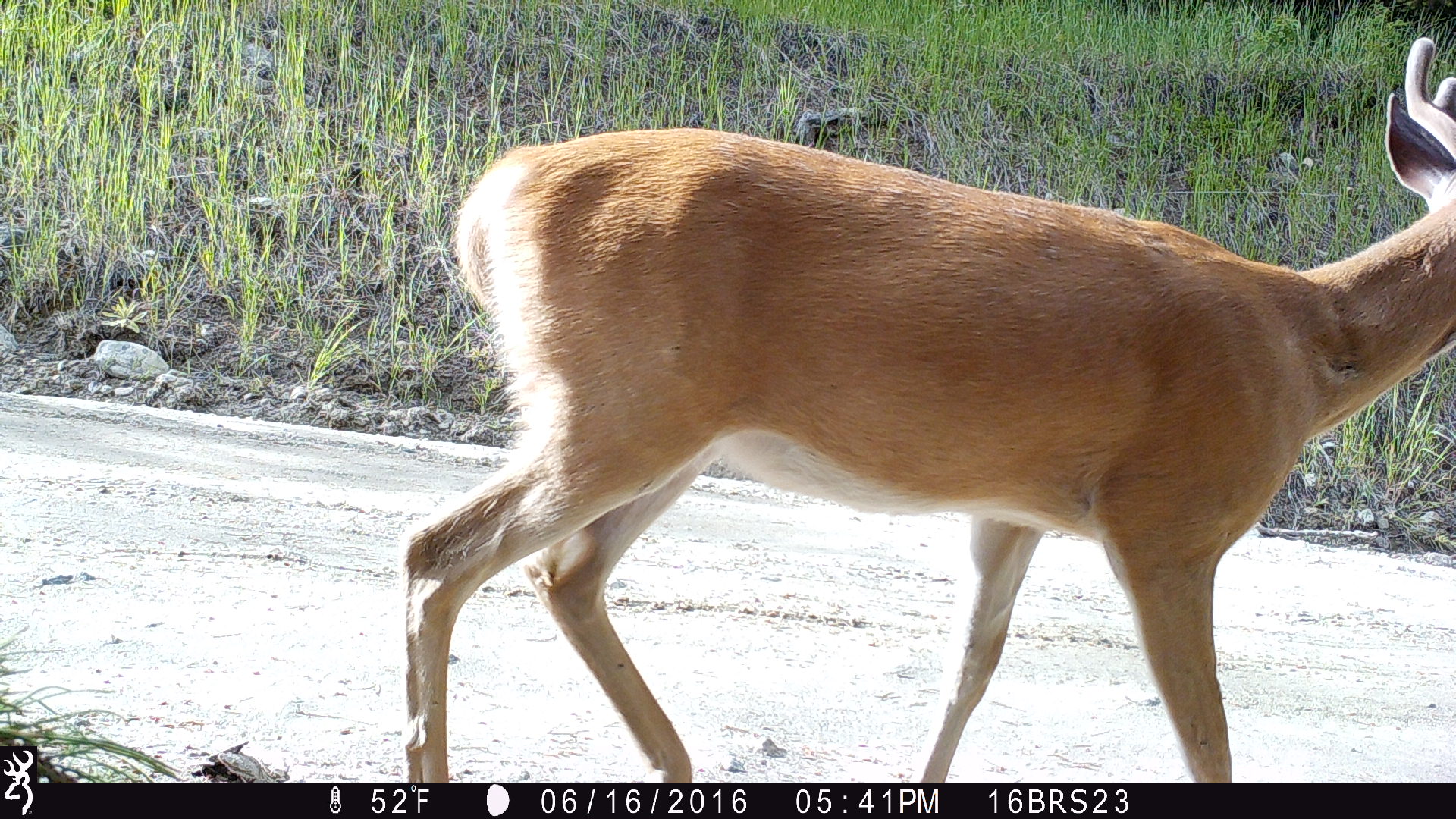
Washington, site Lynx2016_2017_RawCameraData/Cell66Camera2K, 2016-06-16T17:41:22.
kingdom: Animalia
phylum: Chordata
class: Mammalia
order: Artiodactyla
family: Cervidae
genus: Odocoileus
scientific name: Odocoileus virginianus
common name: white-tailed deer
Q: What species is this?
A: Odocoileus virginianus (white-tailed deer).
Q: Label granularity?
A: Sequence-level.